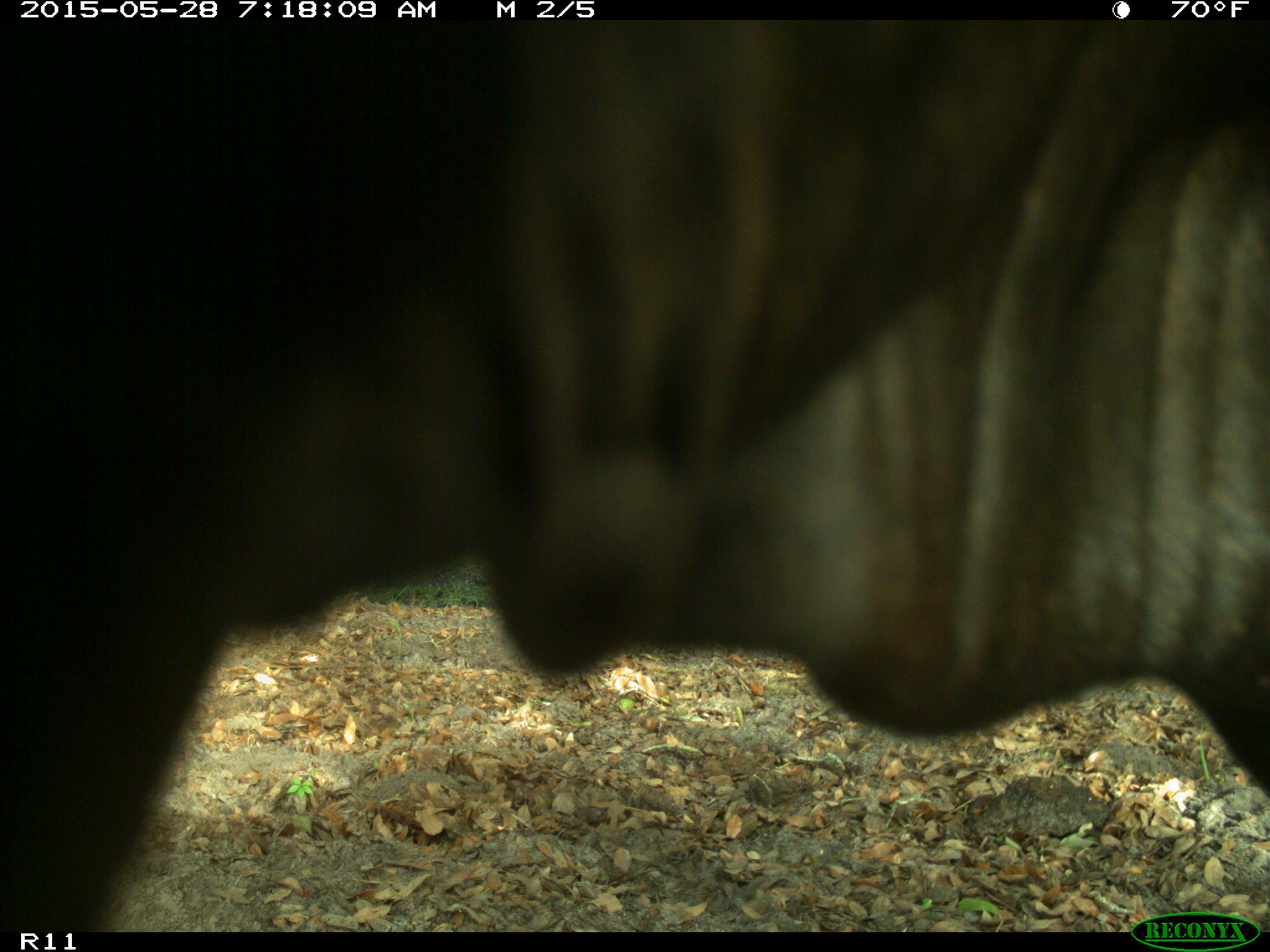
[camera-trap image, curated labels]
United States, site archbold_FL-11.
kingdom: Animalia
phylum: Chordata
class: Mammalia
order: Artiodactyla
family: Bovidae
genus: Bos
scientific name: Bos taurus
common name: domestic cow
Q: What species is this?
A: Bos taurus (domestic cow).